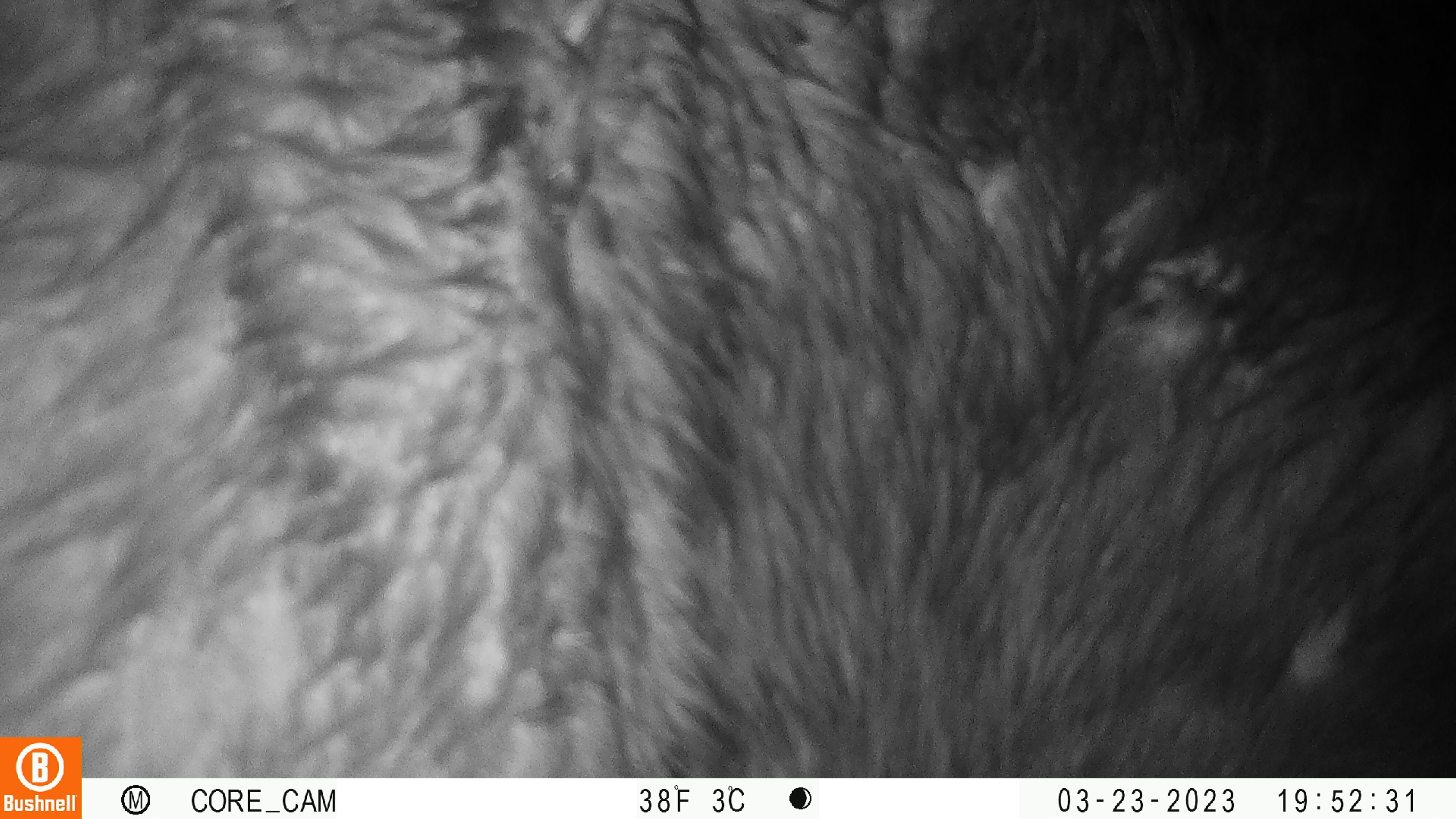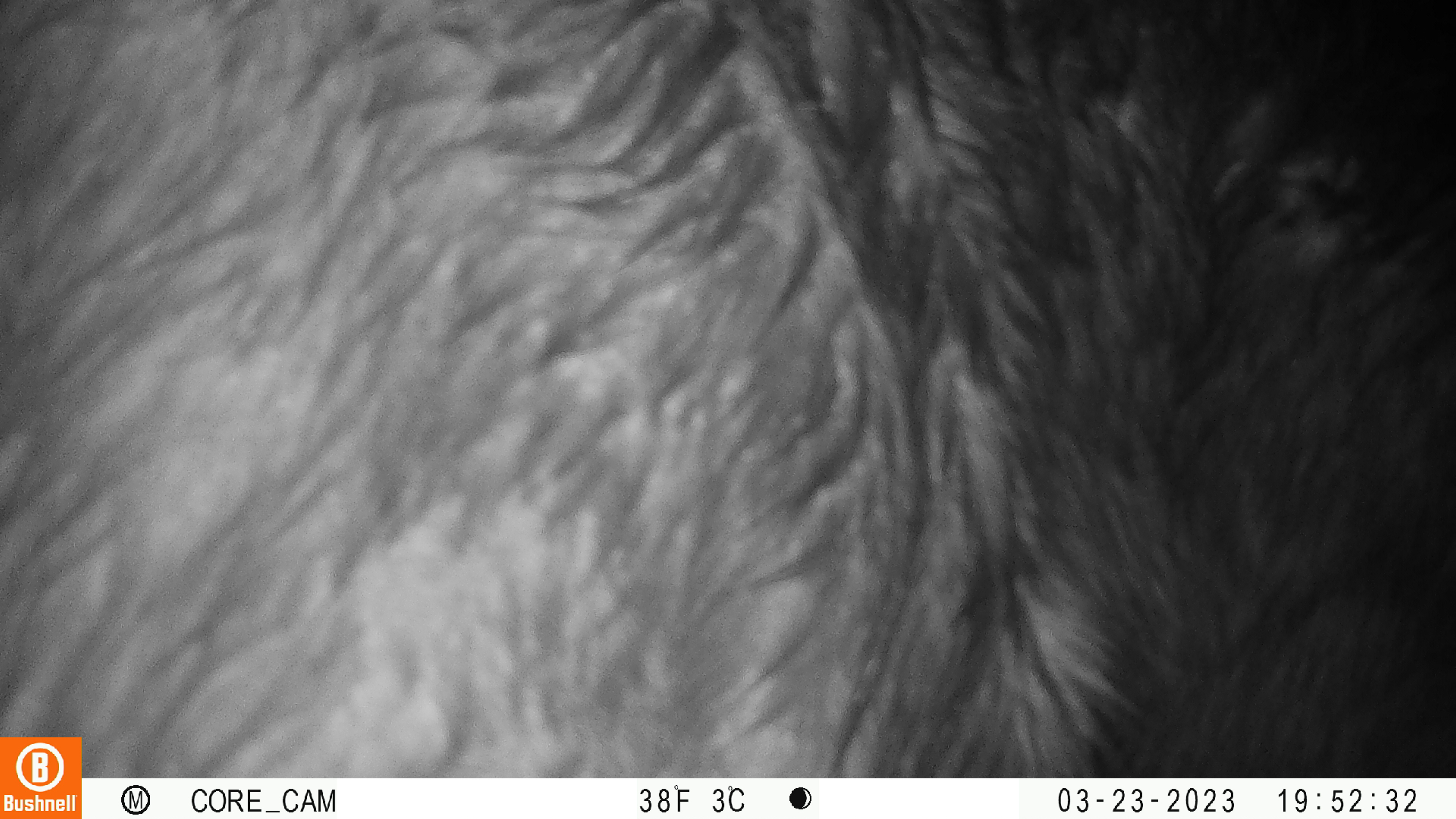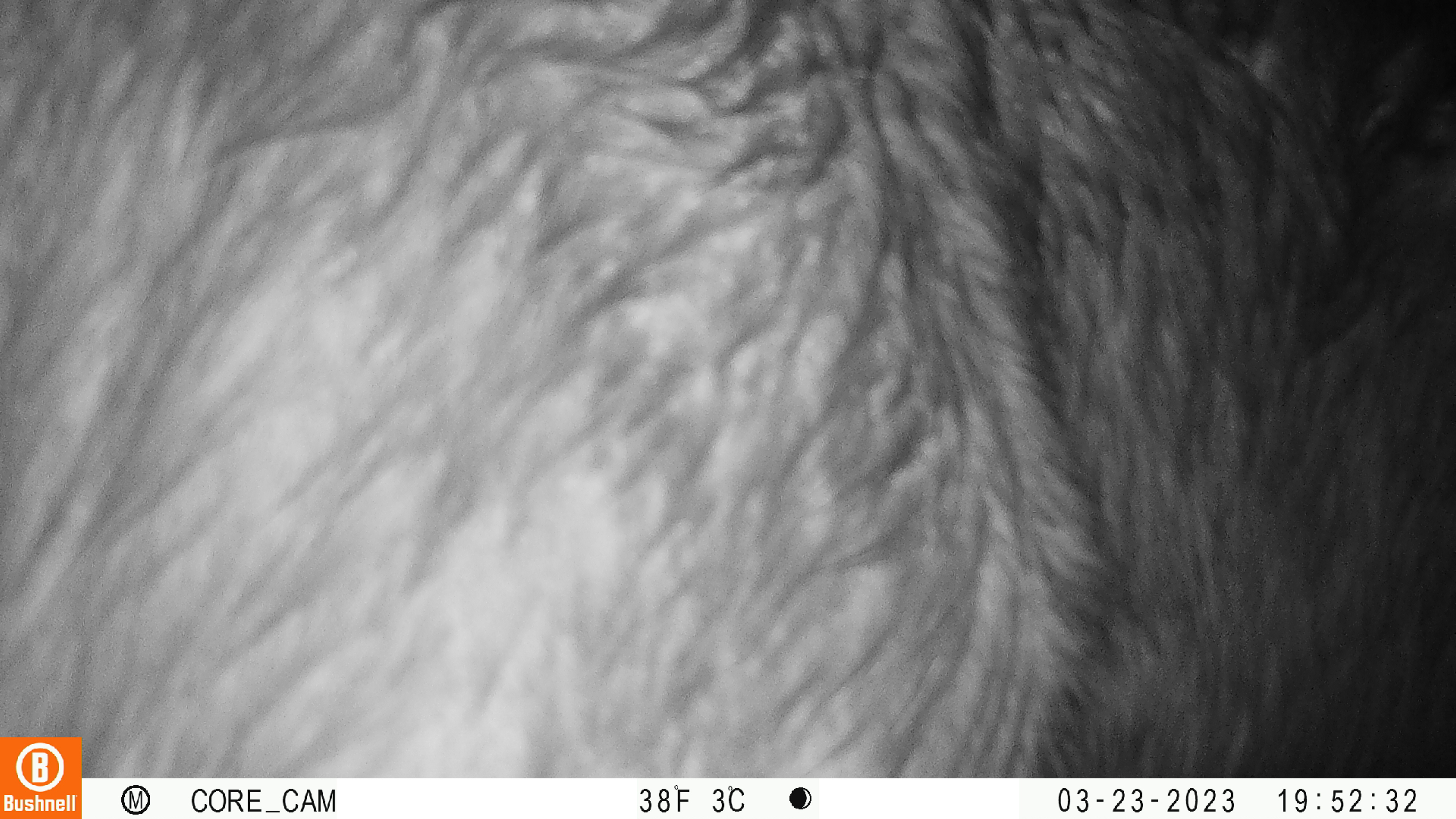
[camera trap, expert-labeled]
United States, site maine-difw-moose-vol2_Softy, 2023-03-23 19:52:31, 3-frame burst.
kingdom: Animalia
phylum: Chordata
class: Mammalia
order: Artiodactyla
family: Cervidae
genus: Alces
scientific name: Alces alces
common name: moose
Moose (Alces alces).